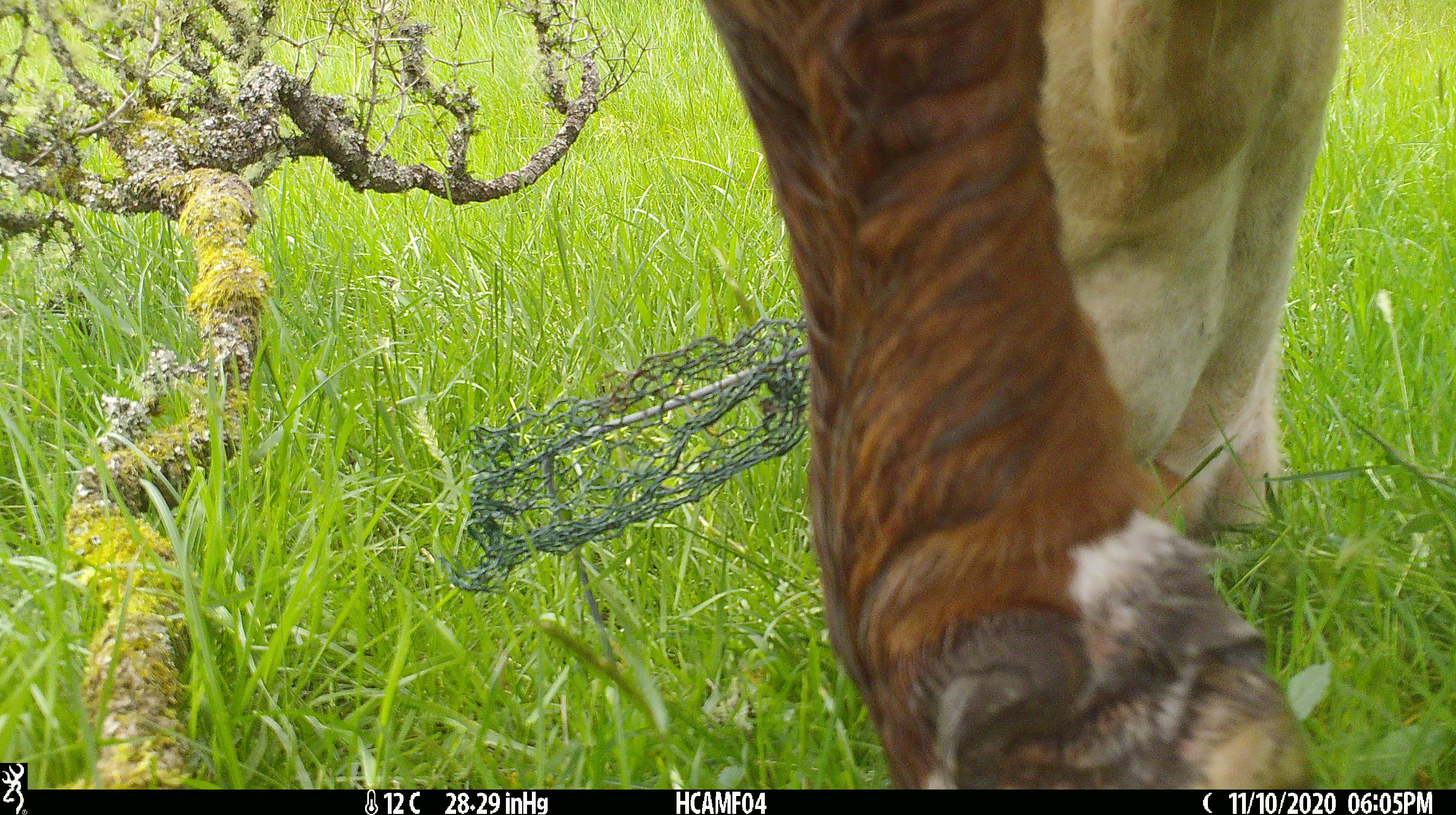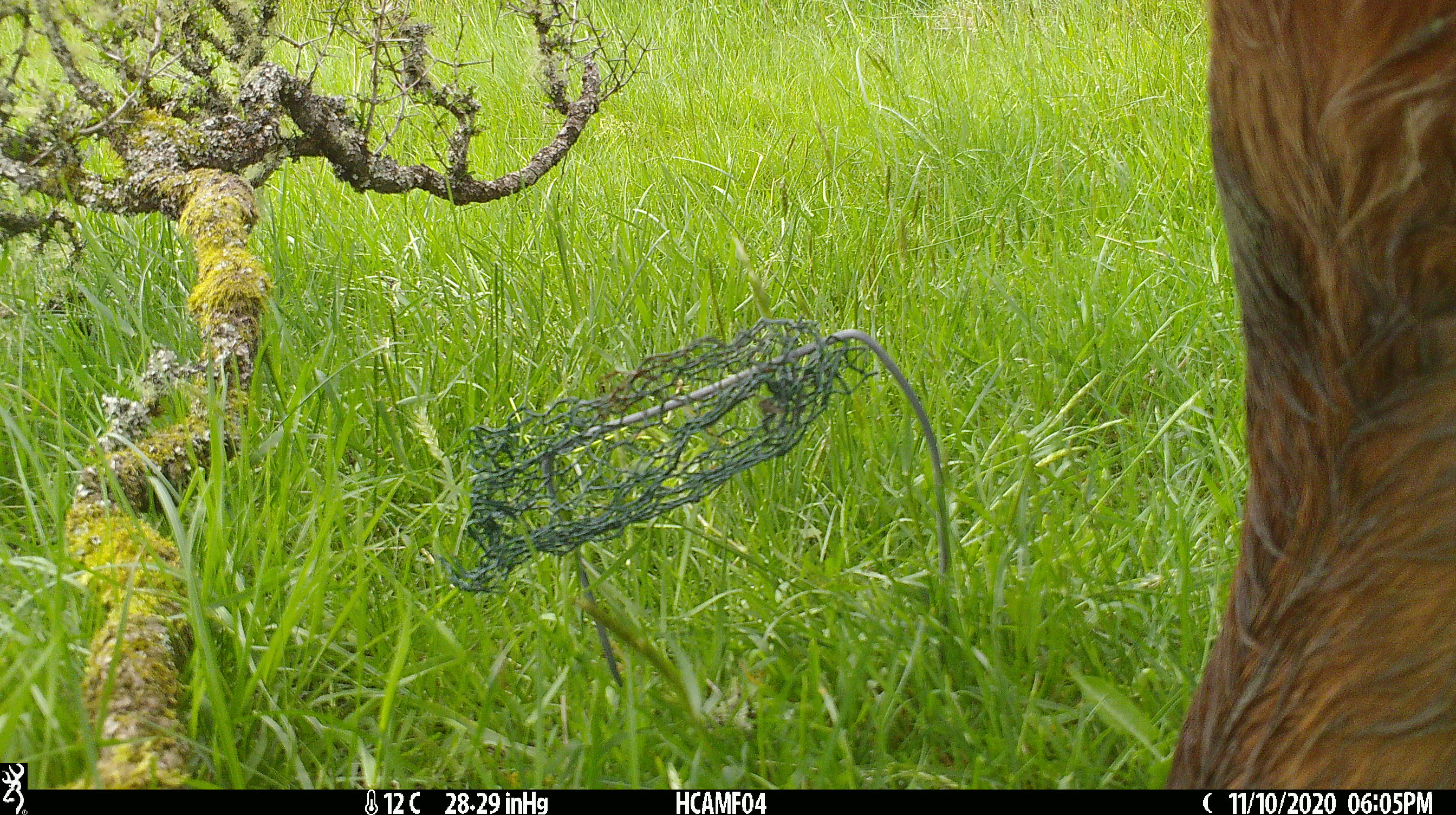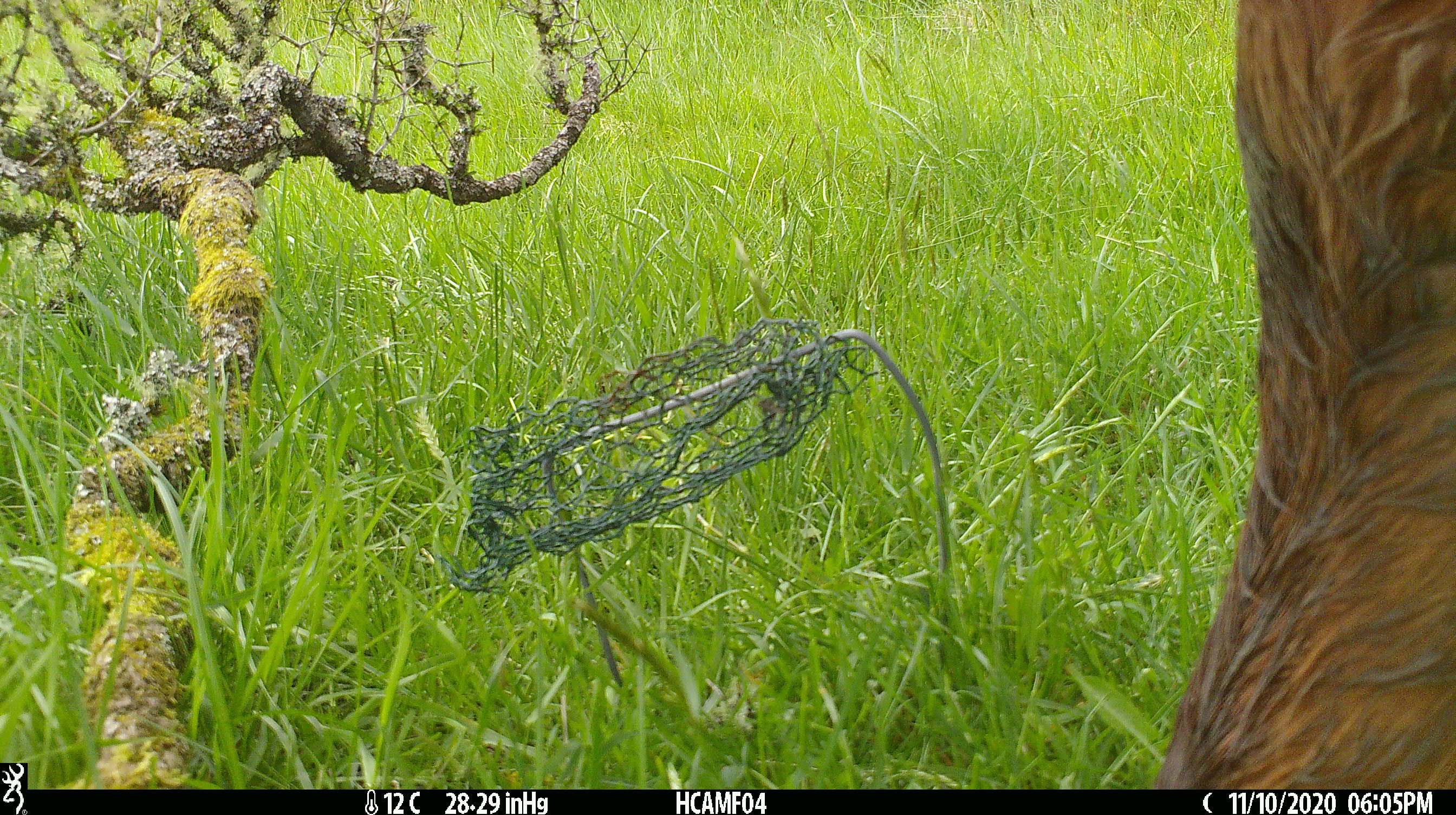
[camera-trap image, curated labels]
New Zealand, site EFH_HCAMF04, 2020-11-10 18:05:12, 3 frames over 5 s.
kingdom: Animalia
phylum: Chordata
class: Mammalia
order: Artiodactyla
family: Bovidae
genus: Bos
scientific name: Bos taurus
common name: domestic cow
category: cow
Cow (domestic cow) (Bos taurus).